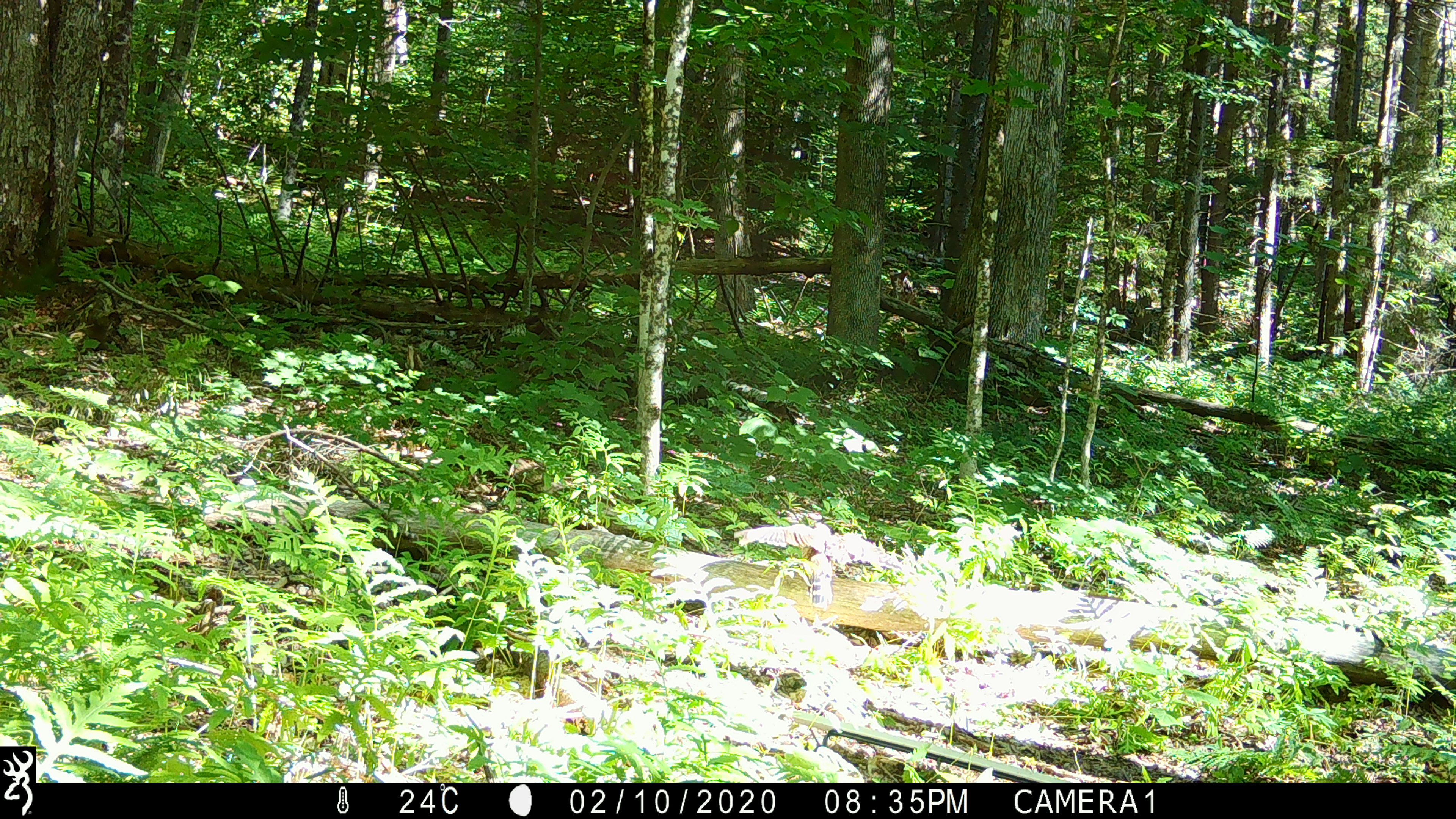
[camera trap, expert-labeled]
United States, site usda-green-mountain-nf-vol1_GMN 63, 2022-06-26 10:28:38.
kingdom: Animalia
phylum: Chordata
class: Aves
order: Accipitriformes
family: Accipitridae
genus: Accipiter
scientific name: Accipiter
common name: accipiters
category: accipiter sp.